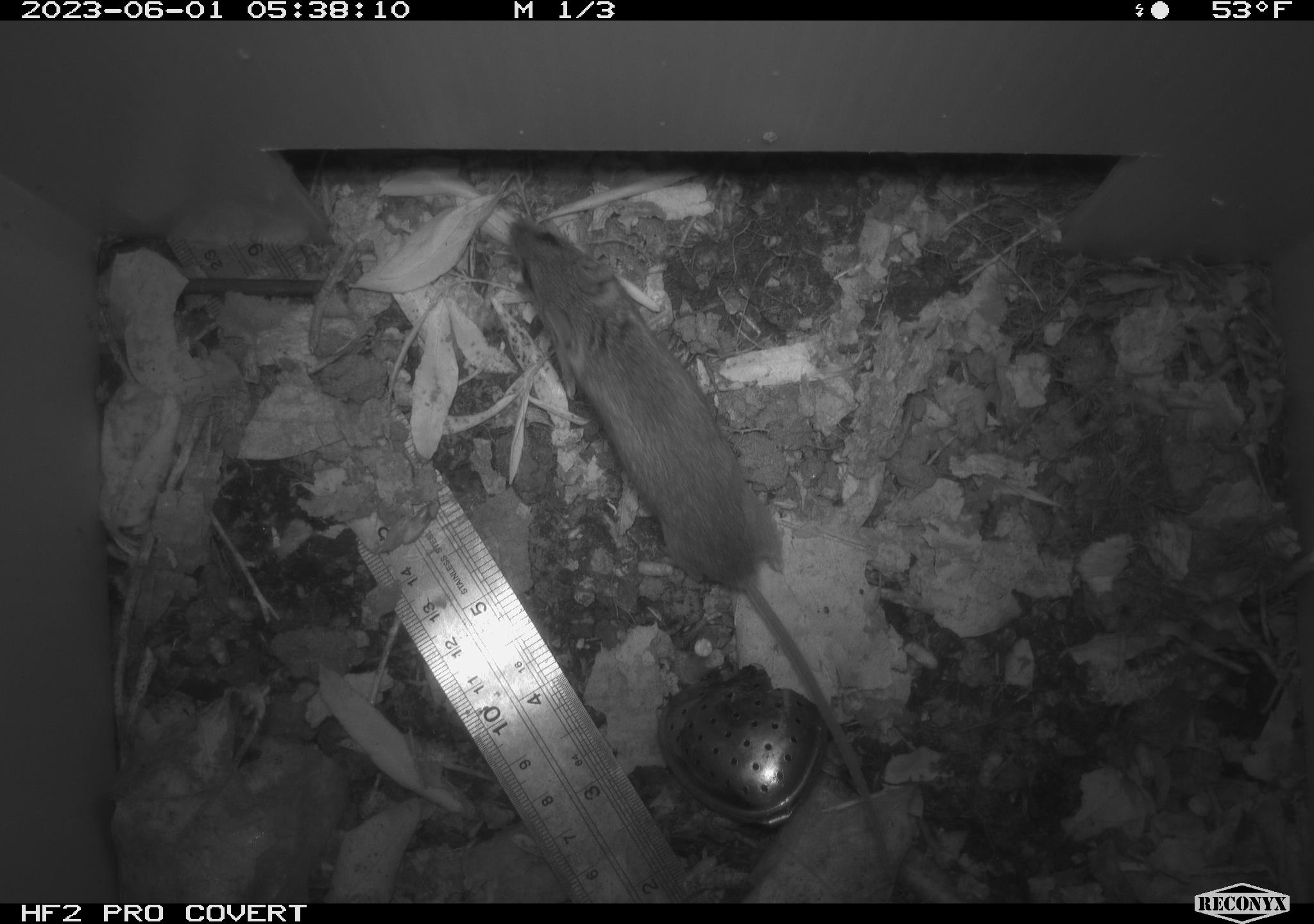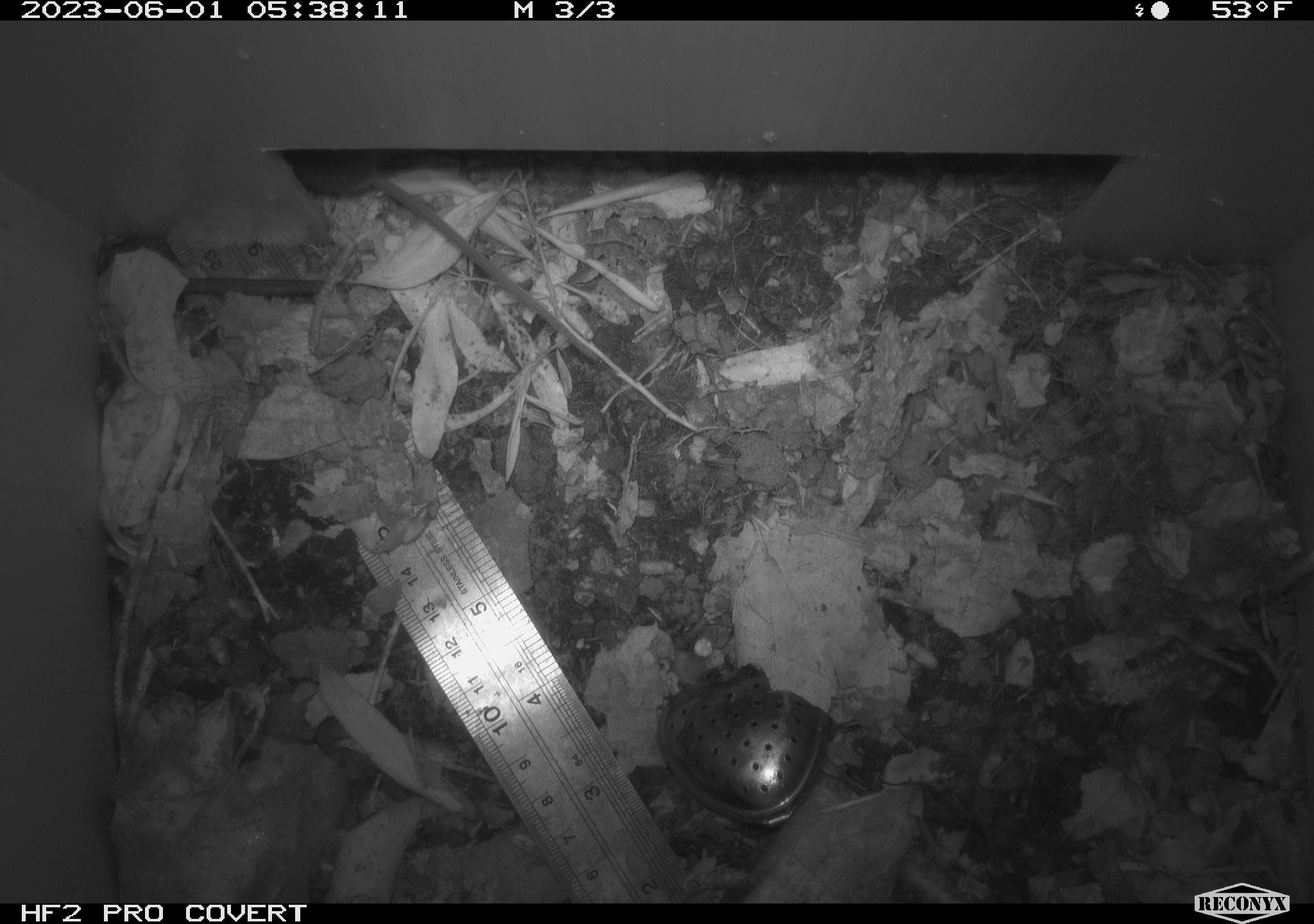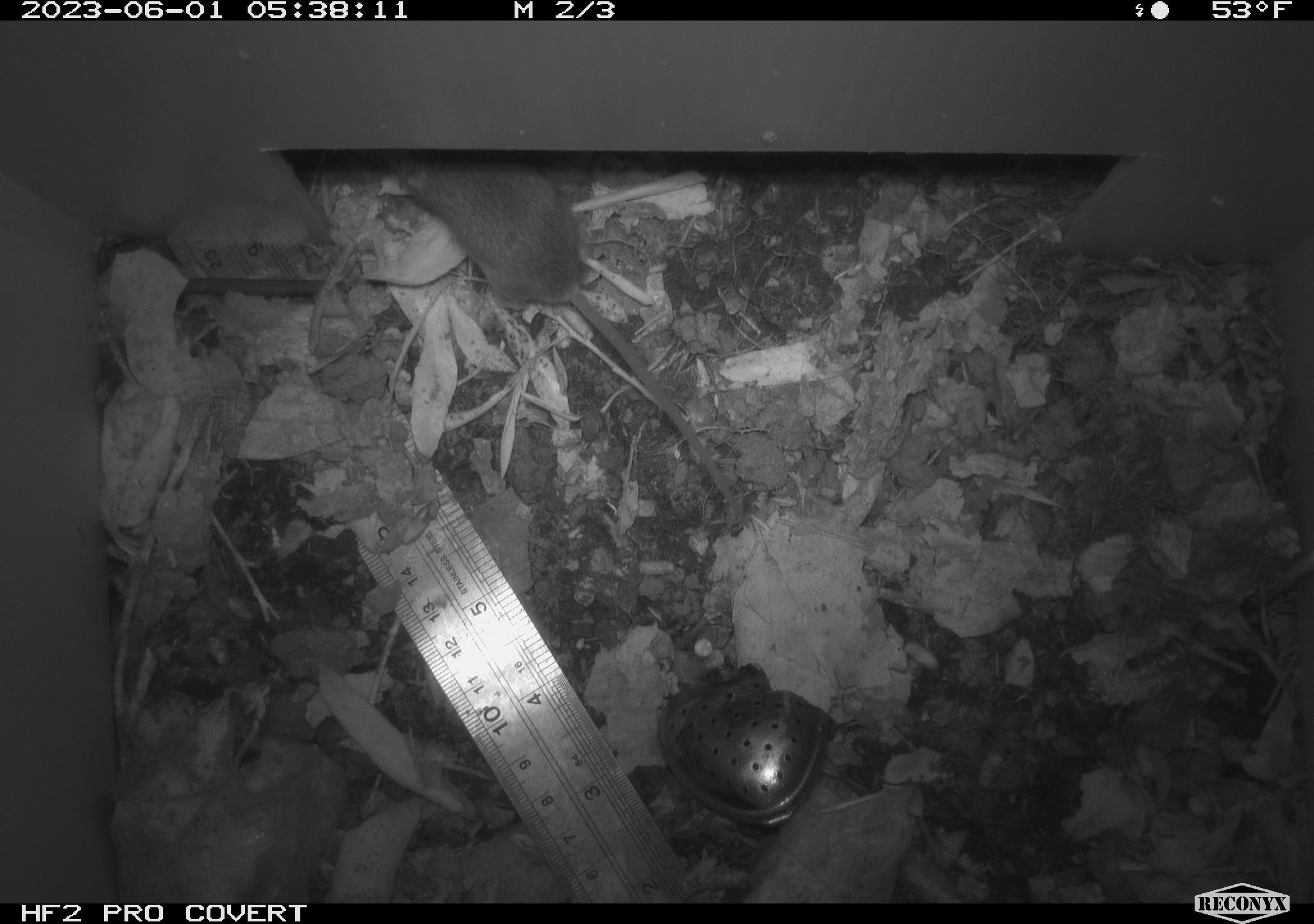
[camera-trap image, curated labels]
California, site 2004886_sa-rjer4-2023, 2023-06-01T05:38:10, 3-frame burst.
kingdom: Animalia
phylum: Chordata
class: Mammalia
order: Rodentia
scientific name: Rodentia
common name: mouse species